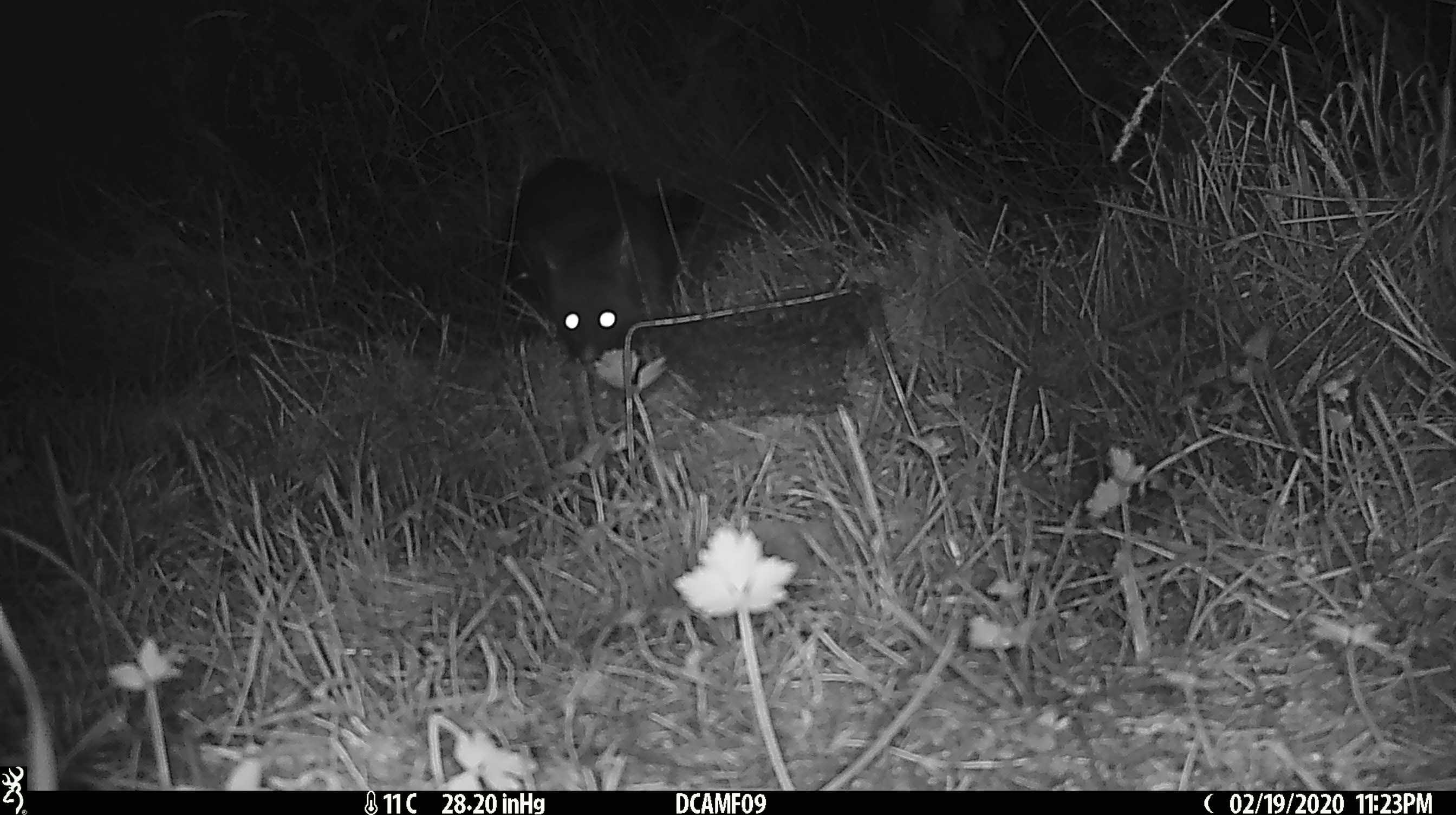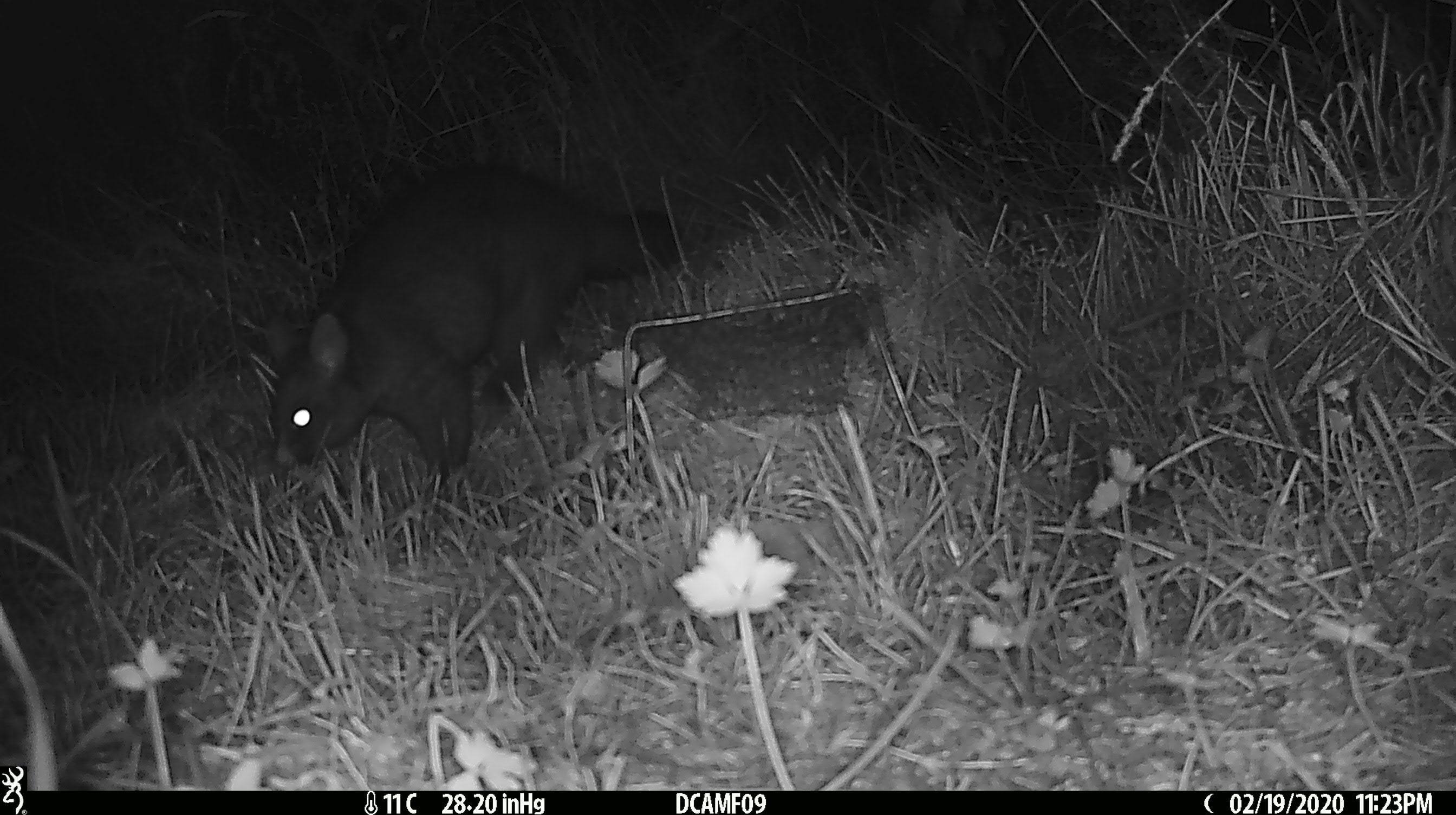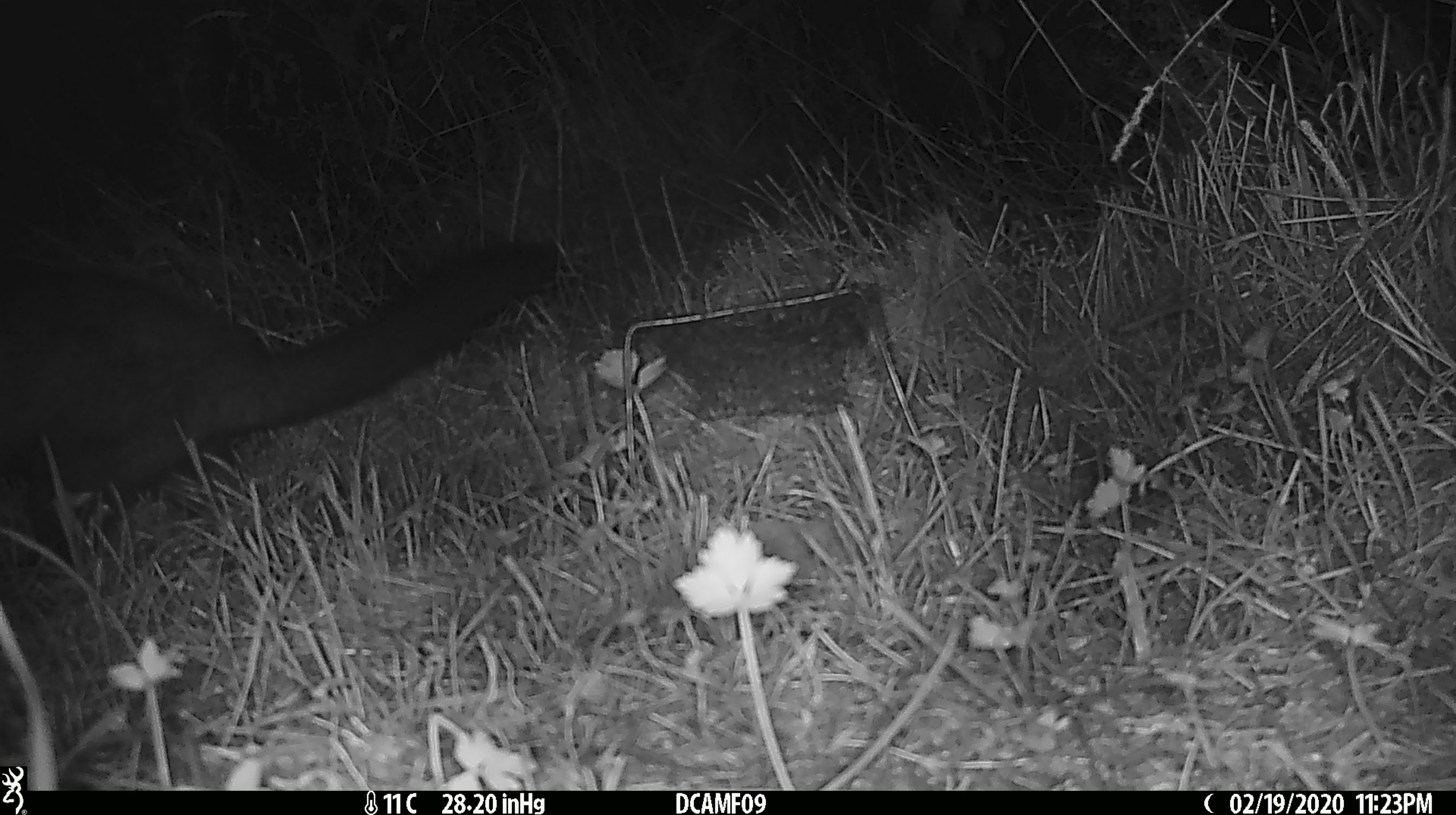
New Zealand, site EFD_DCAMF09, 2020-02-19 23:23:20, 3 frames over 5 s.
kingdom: Animalia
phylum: Chordata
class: Mammalia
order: Diprotodontia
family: Phalangeridae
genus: Trichosurus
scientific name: Trichosurus vulpecula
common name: common brushtail possum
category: possum